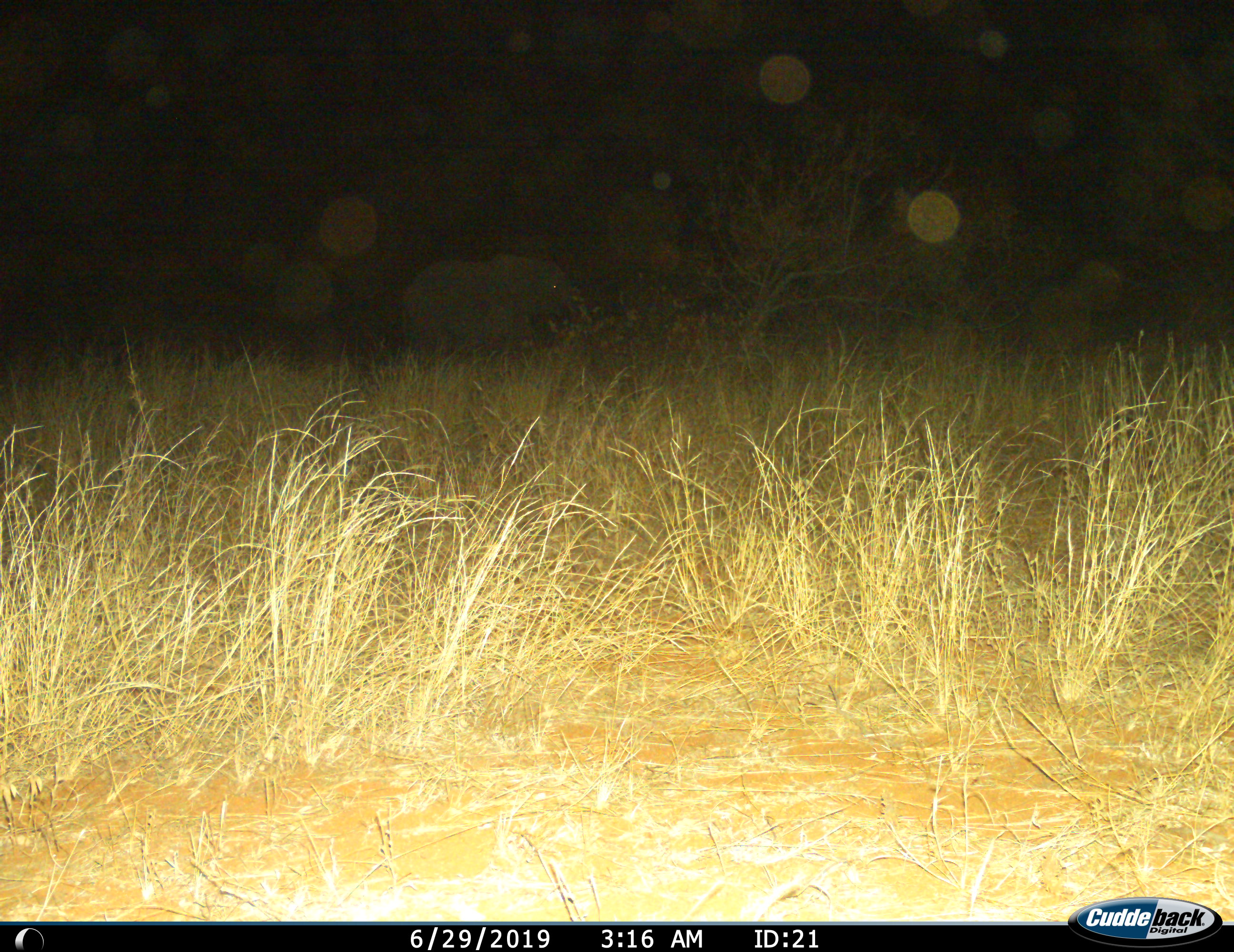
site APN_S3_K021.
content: unidentified animal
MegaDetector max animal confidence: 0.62